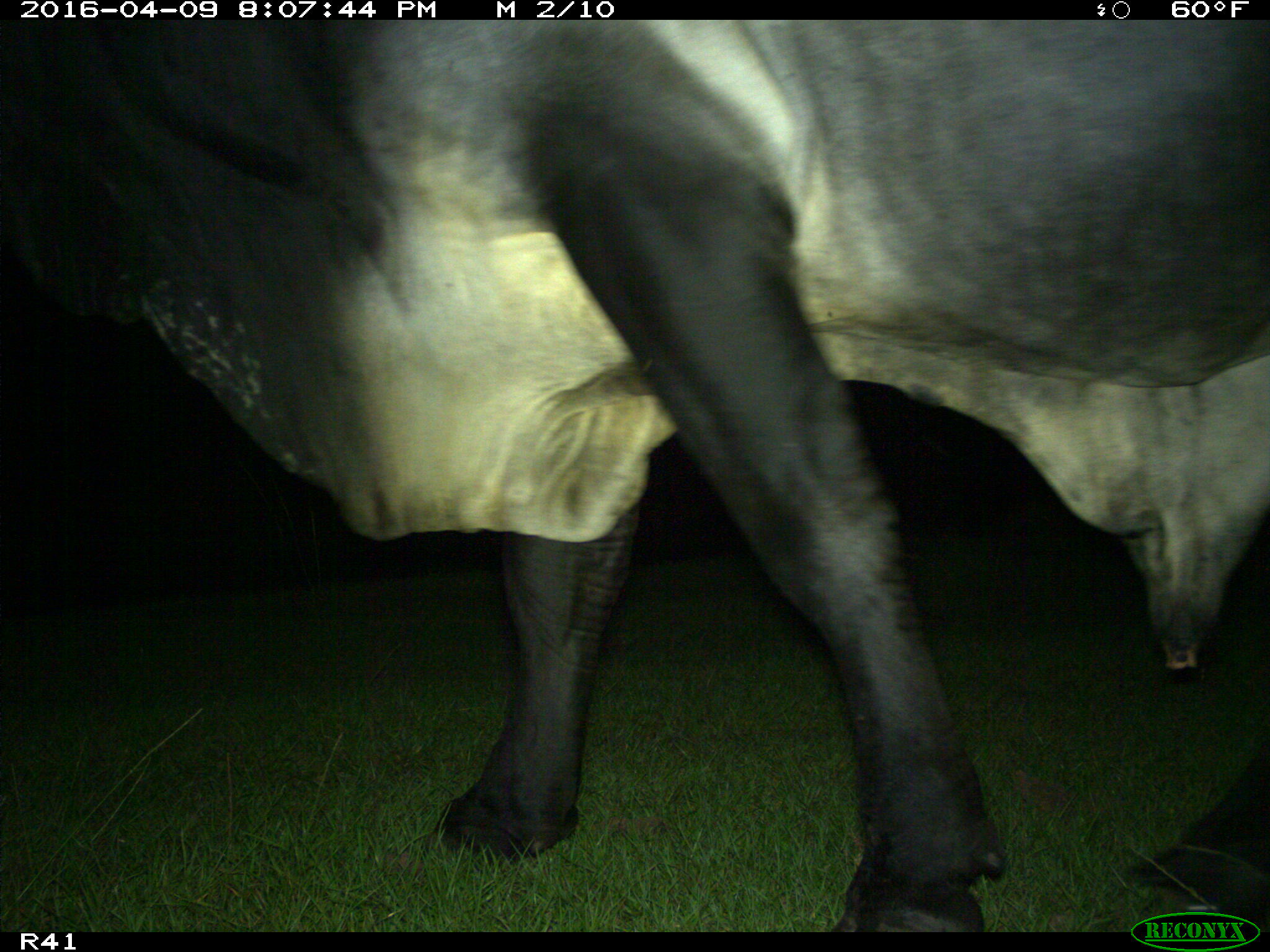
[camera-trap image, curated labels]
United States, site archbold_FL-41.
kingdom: Animalia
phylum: Chordata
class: Mammalia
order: Artiodactyla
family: Bovidae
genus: Bos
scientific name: Bos taurus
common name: domestic cow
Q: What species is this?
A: Bos taurus (domestic cow).